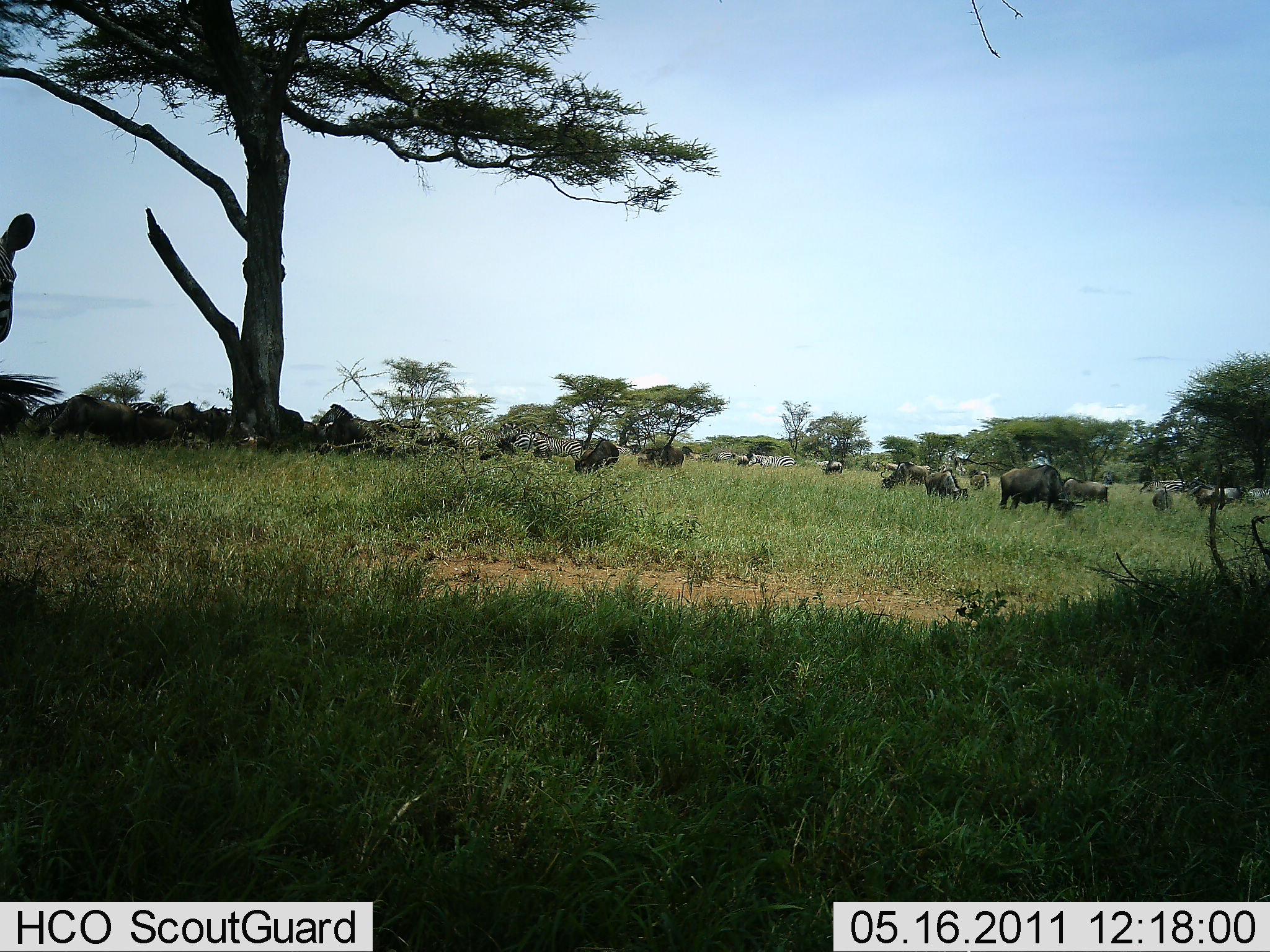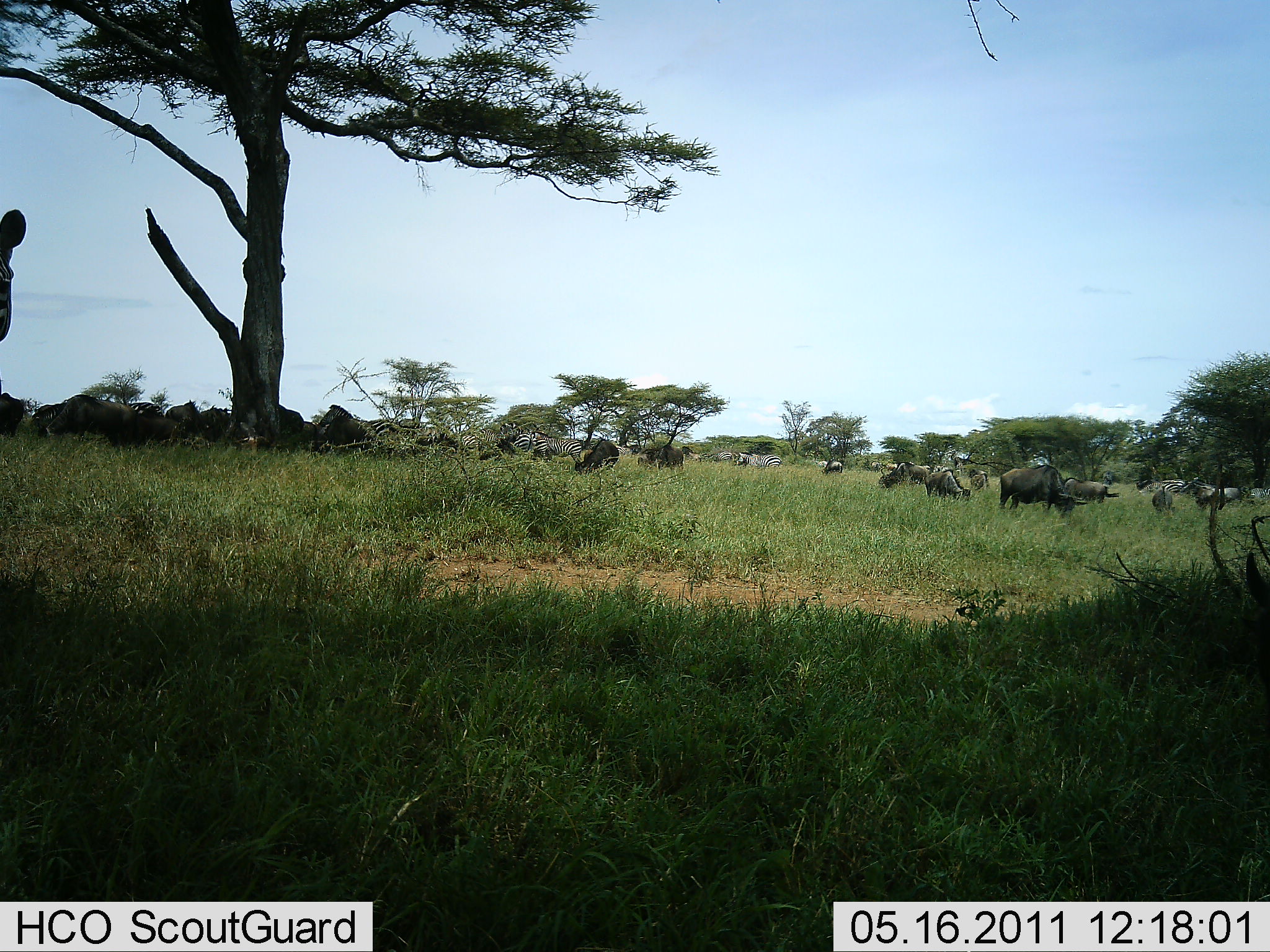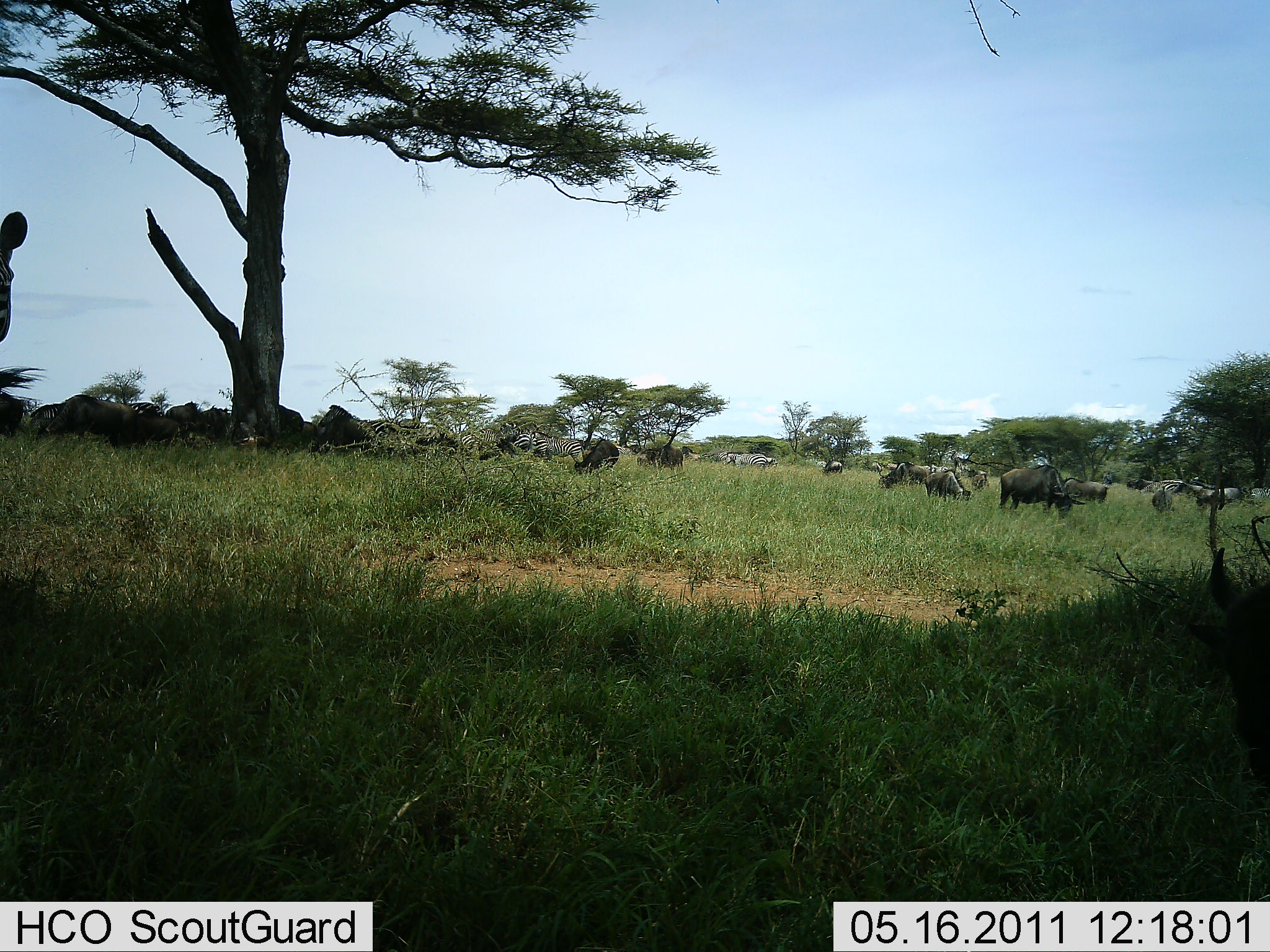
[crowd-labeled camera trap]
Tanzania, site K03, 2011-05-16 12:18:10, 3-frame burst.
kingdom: Animalia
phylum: Chordata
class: Mammalia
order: Artiodactyla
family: Bovidae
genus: Connochaetes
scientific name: Connochaetes taurinus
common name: blue wildebeest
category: wildebeest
Wildebeest (blue wildebeest) (Connochaetes taurinus), count 11-50. Behavior (volunteer vote fractions): standing 40%, resting 20%, moving 10%, interacting 0%. Young present (vote fraction): 0%. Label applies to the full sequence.